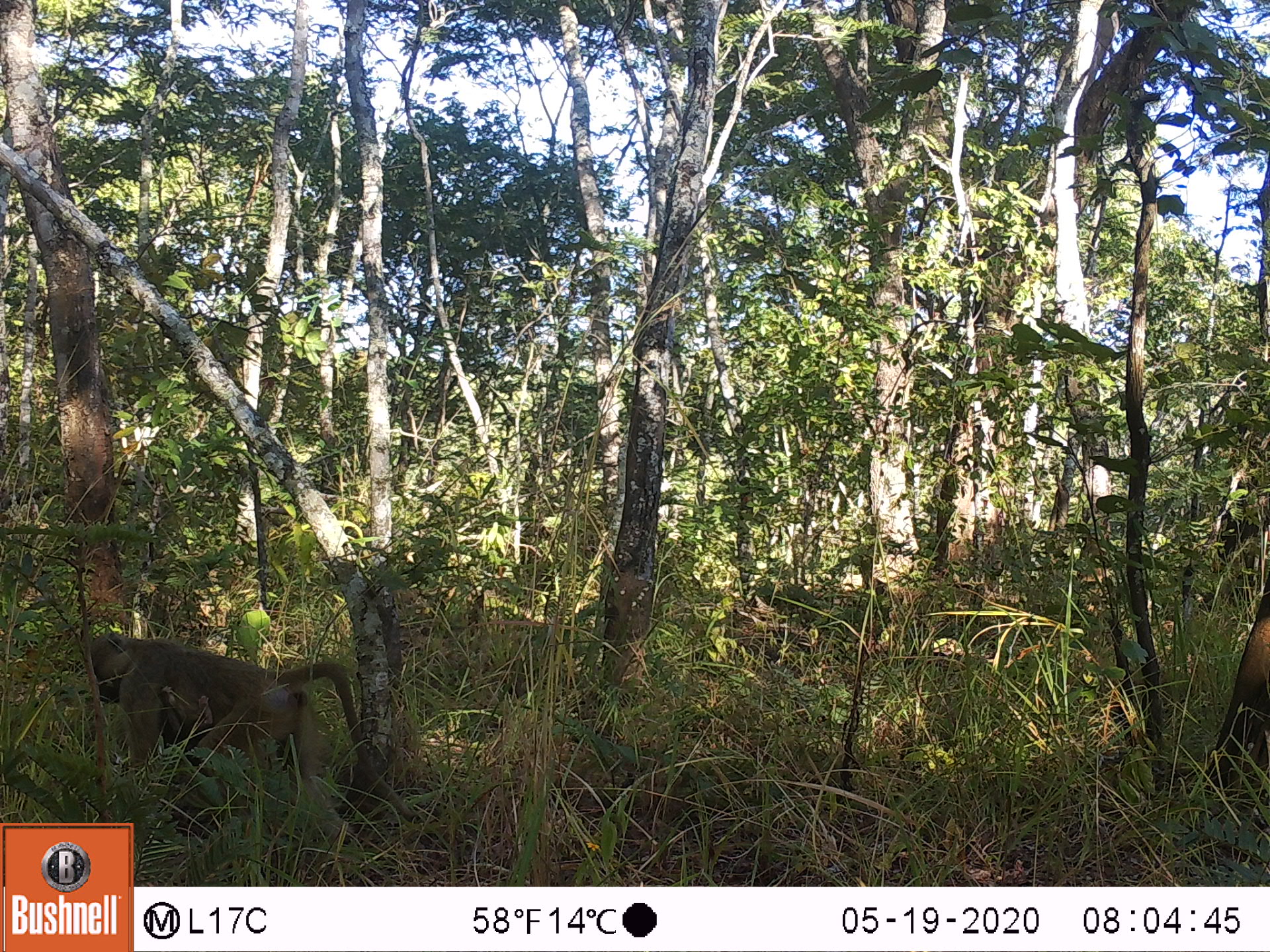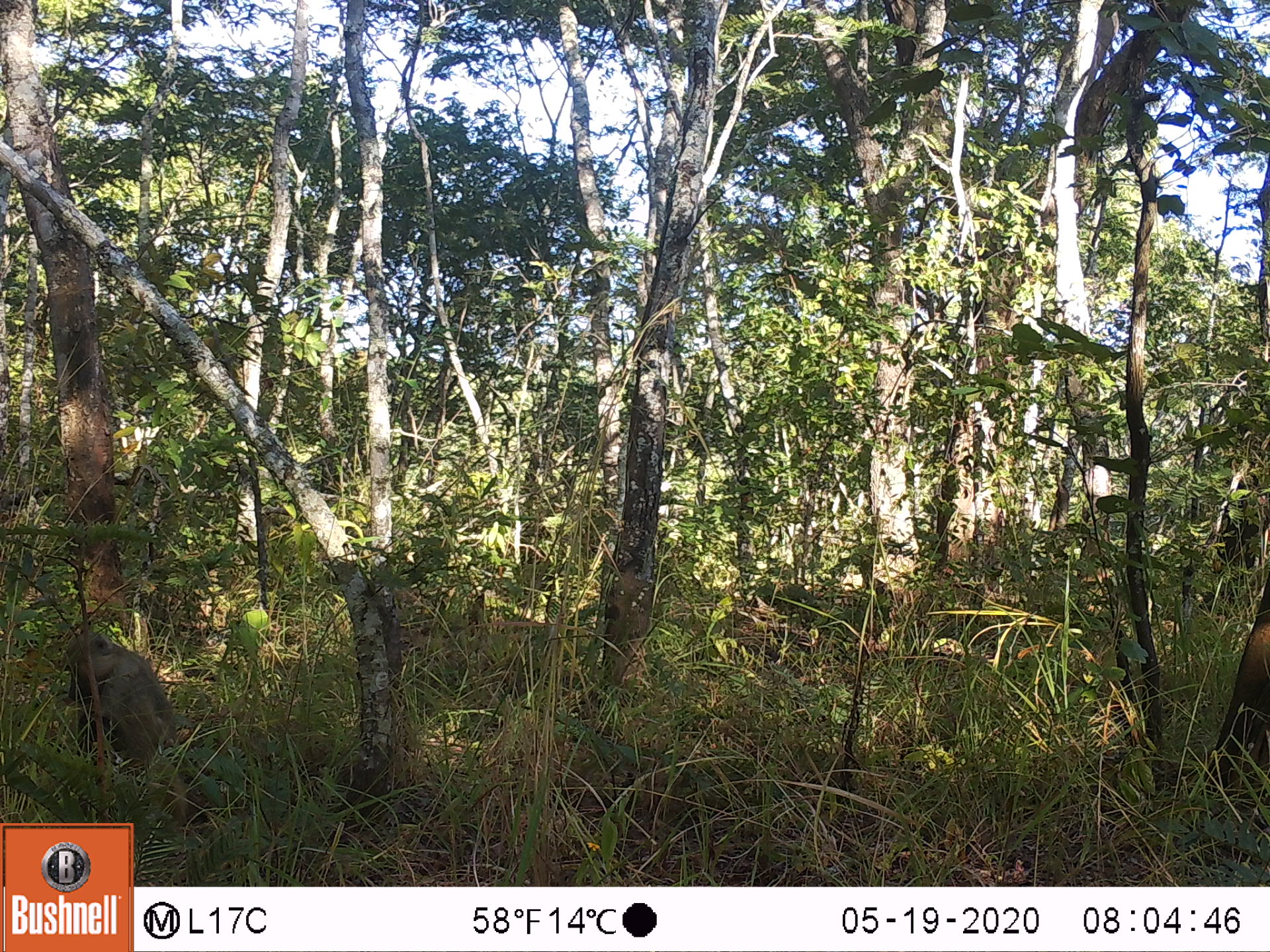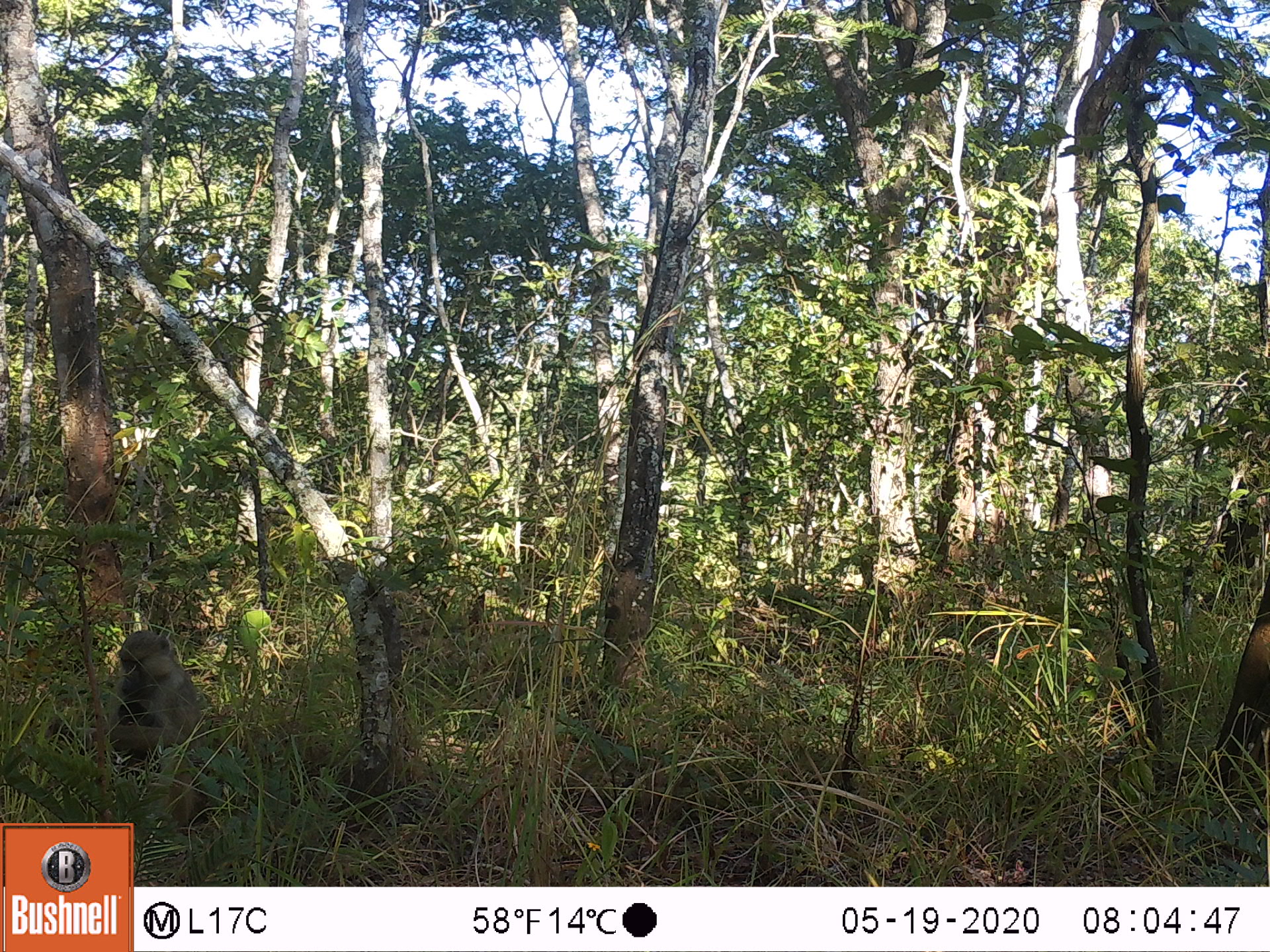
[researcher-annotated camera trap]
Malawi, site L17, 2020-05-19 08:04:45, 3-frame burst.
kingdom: Animalia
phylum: Chordata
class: Mammalia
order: Primates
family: Cercopithecidae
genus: Papio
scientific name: Papio cynocephalus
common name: yellow baboon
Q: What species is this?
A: Yellow baboon (Papio cynocephalus).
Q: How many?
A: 1.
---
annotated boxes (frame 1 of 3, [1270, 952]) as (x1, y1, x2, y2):
yellow baboon: (83, 622, 413, 816)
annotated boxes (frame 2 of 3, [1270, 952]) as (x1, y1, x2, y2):
yellow baboon: (56, 629, 196, 814)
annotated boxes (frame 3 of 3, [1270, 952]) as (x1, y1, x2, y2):
yellow baboon: (98, 622, 226, 819)